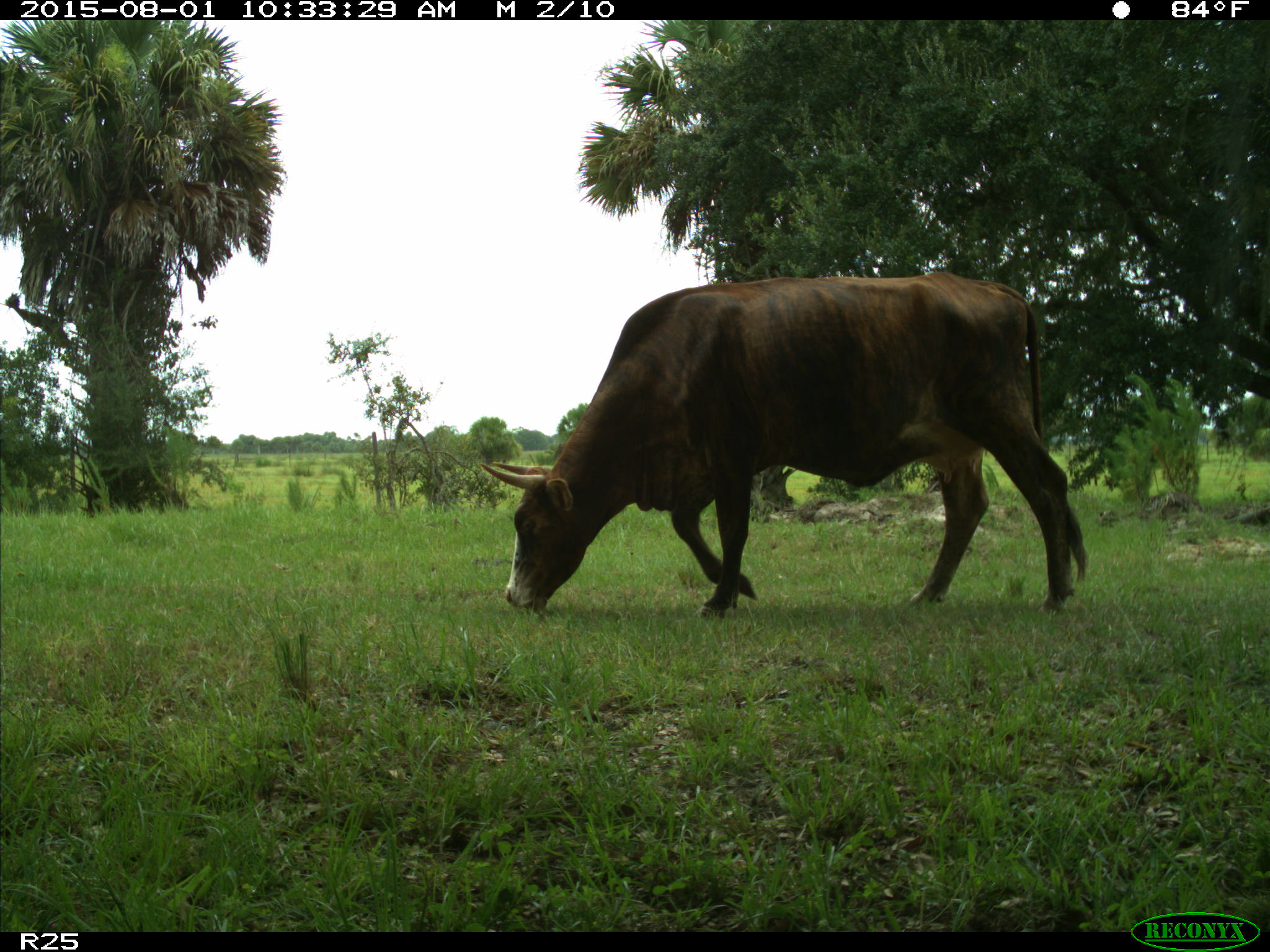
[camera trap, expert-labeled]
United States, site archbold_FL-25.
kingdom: Animalia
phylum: Chordata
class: Mammalia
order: Artiodactyla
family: Bovidae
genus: Bos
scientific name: Bos taurus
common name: domestic cow